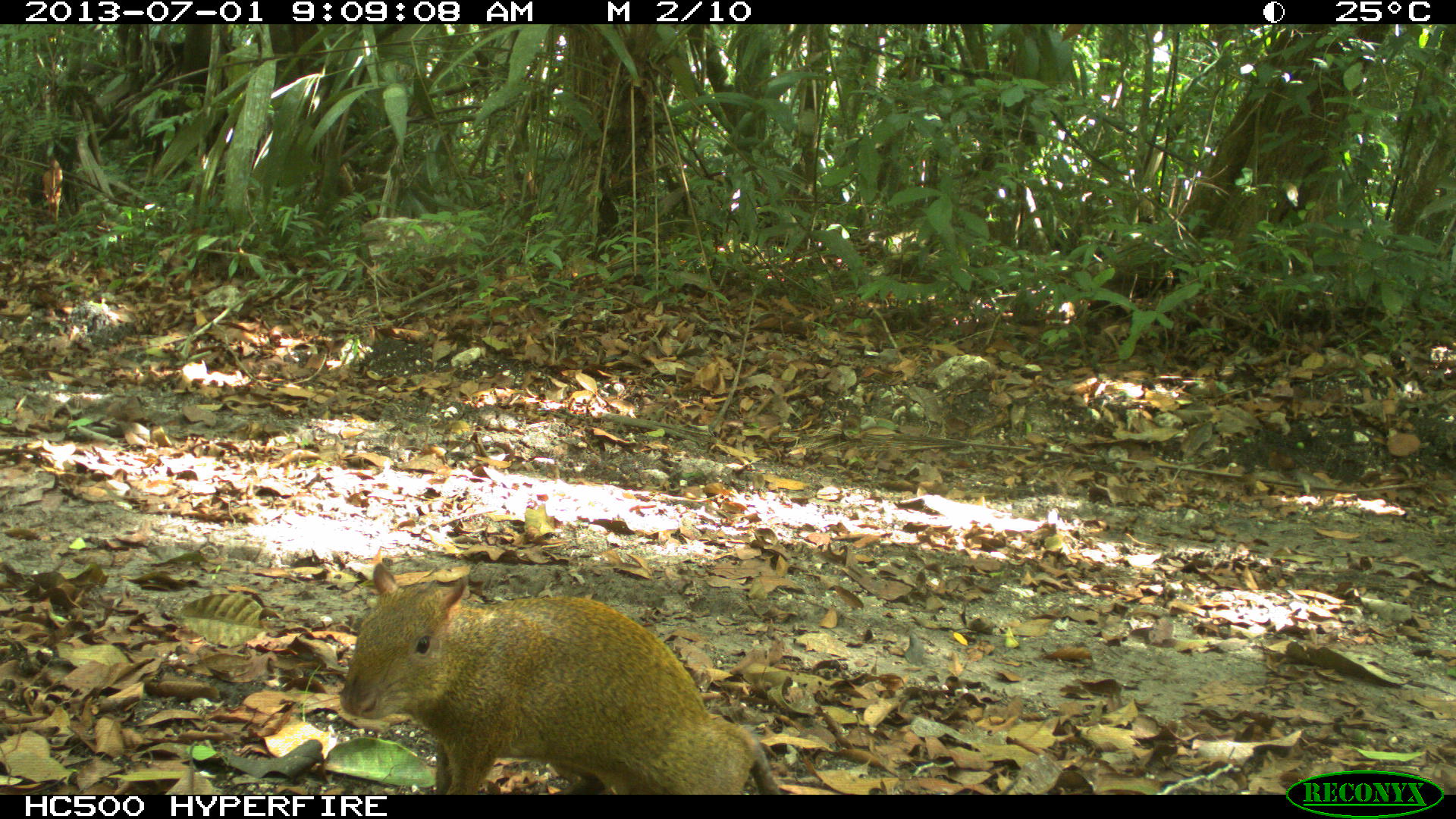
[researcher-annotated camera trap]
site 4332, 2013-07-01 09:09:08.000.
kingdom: Animalia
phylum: Chordata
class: Mammalia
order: Rodentia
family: Dasyproctidae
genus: Dasyprocta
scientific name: Dasyprocta punctata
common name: central american agouti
Dasyprocta punctata (central american agouti), count 1.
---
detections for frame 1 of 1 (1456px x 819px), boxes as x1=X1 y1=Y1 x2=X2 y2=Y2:
dasyprocta punctata: x1=339 y1=562 x2=781 y2=794